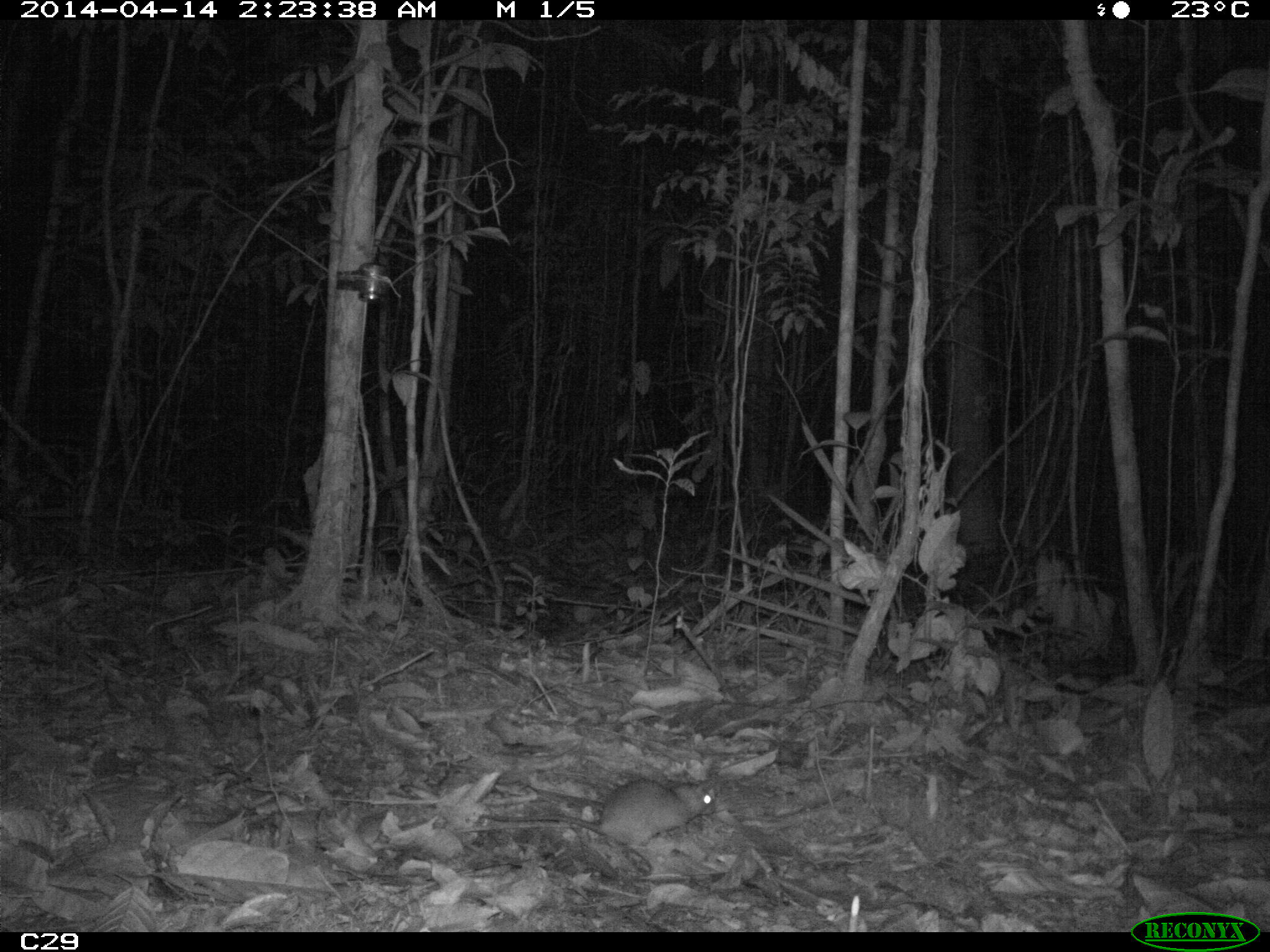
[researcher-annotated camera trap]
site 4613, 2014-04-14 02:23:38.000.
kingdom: Animalia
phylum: Chordata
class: Mammalia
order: Rodentia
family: Muridae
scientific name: Muridae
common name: mice, rats, and gerbils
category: unknown mouse or rat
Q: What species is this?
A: Unknown mouse or rat (mice, rats, and gerbils) (Muridae).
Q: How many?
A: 1.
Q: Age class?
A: Adult.